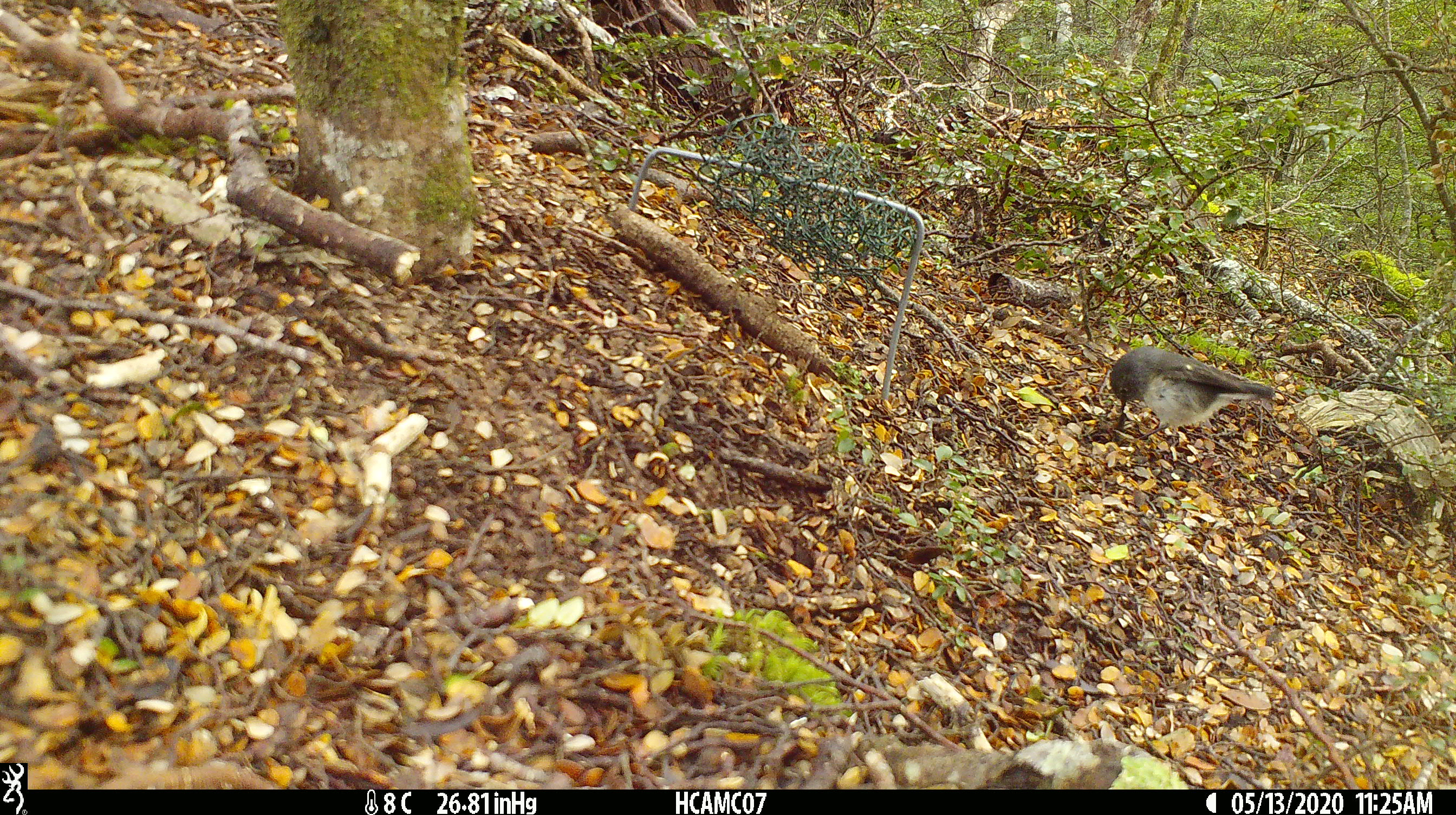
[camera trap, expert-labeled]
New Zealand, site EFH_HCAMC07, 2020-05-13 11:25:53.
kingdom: Animalia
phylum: Chordata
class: Aves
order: Passeriformes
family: Petroicidae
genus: Petroica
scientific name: Petroica macrocephala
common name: tomtit